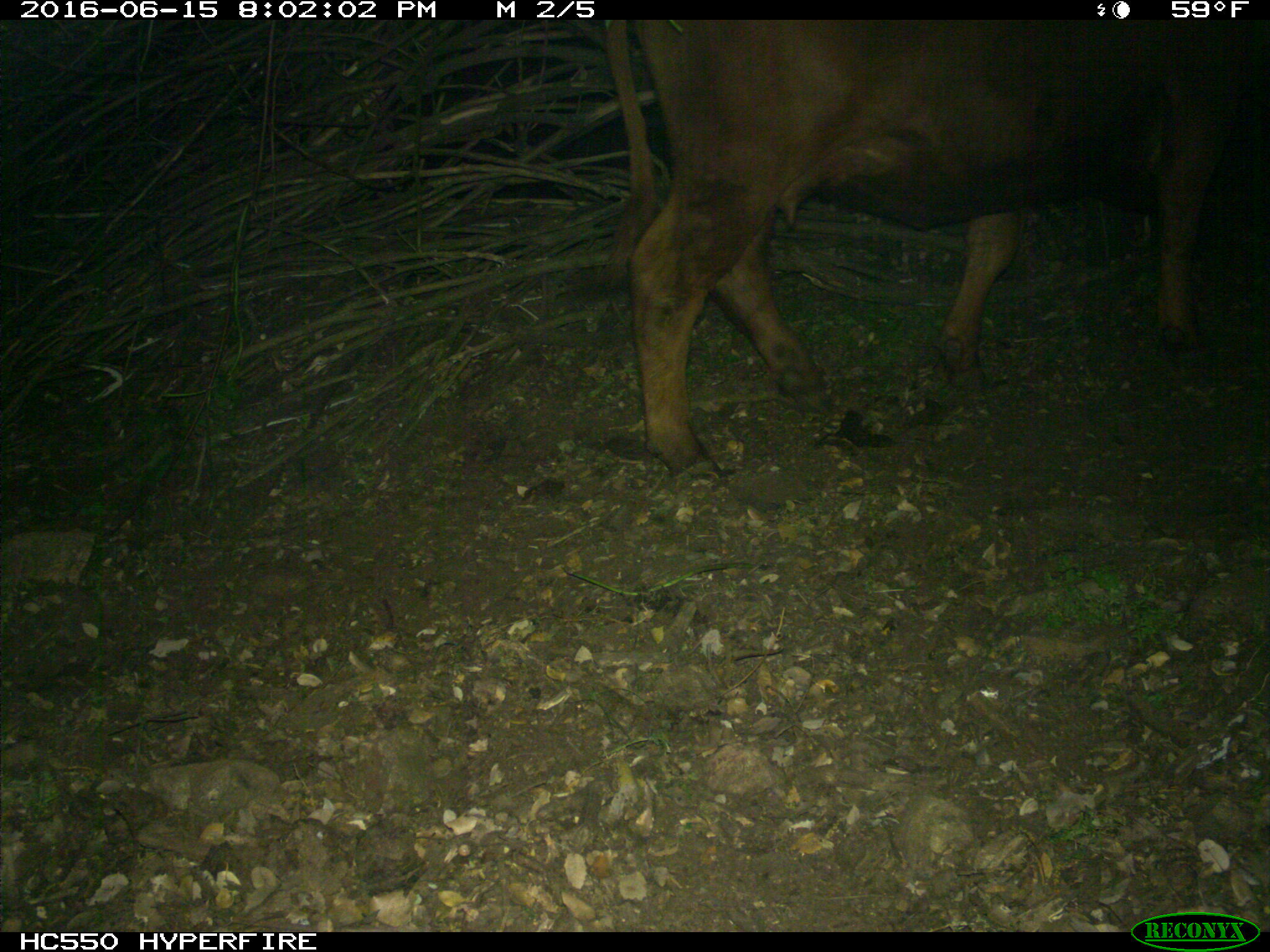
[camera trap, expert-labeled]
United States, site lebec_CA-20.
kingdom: Animalia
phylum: Chordata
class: Mammalia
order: Artiodactyla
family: Bovidae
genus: Bos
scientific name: Bos taurus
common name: domestic cow